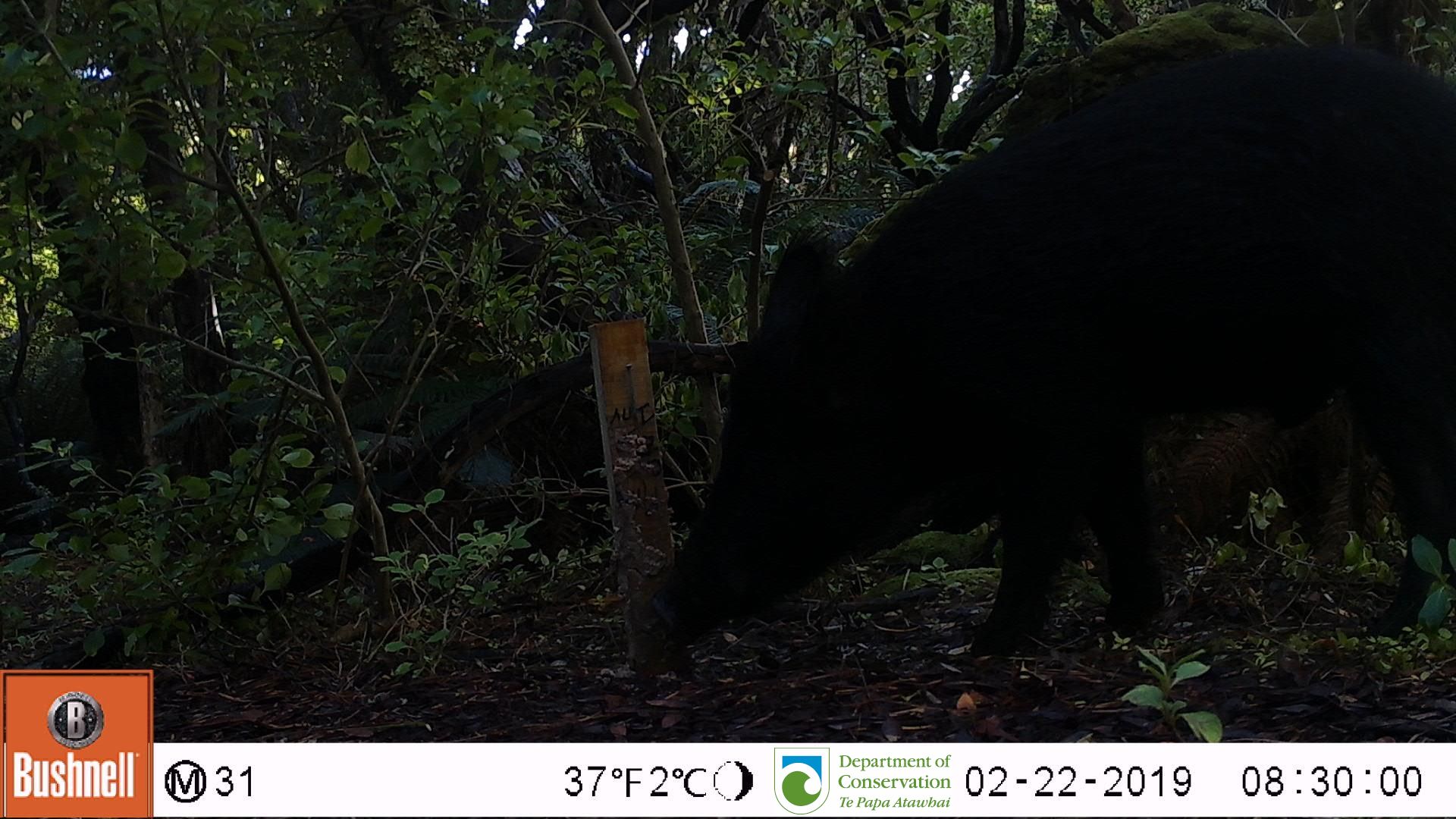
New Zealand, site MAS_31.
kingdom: Animalia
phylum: Chordata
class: Mammalia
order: Artiodactyla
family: Suidae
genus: Sus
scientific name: Sus scrofa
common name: pig